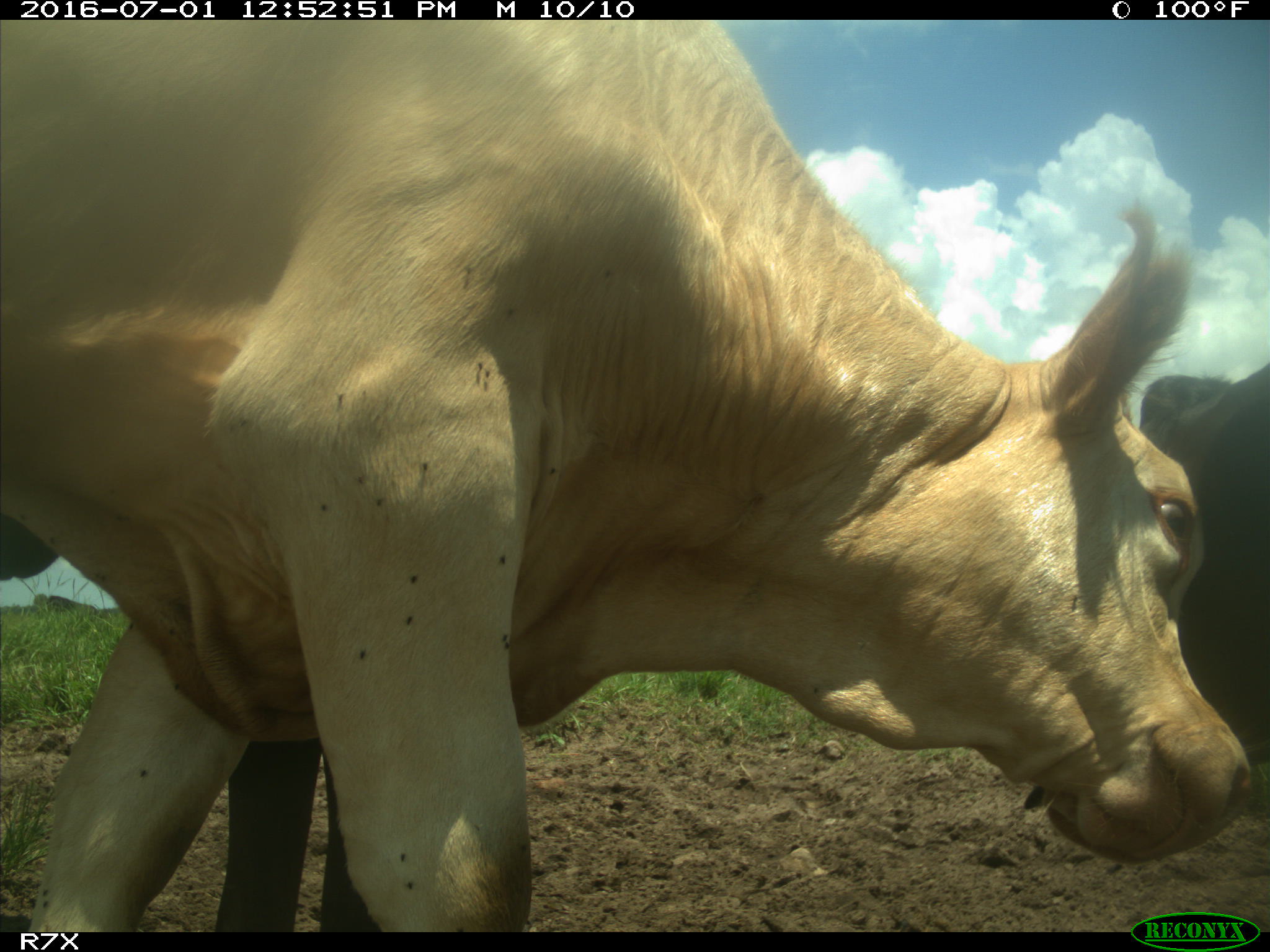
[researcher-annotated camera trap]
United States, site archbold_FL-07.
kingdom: Animalia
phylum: Chordata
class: Mammalia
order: Artiodactyla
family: Bovidae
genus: Bos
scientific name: Bos taurus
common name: domestic cow